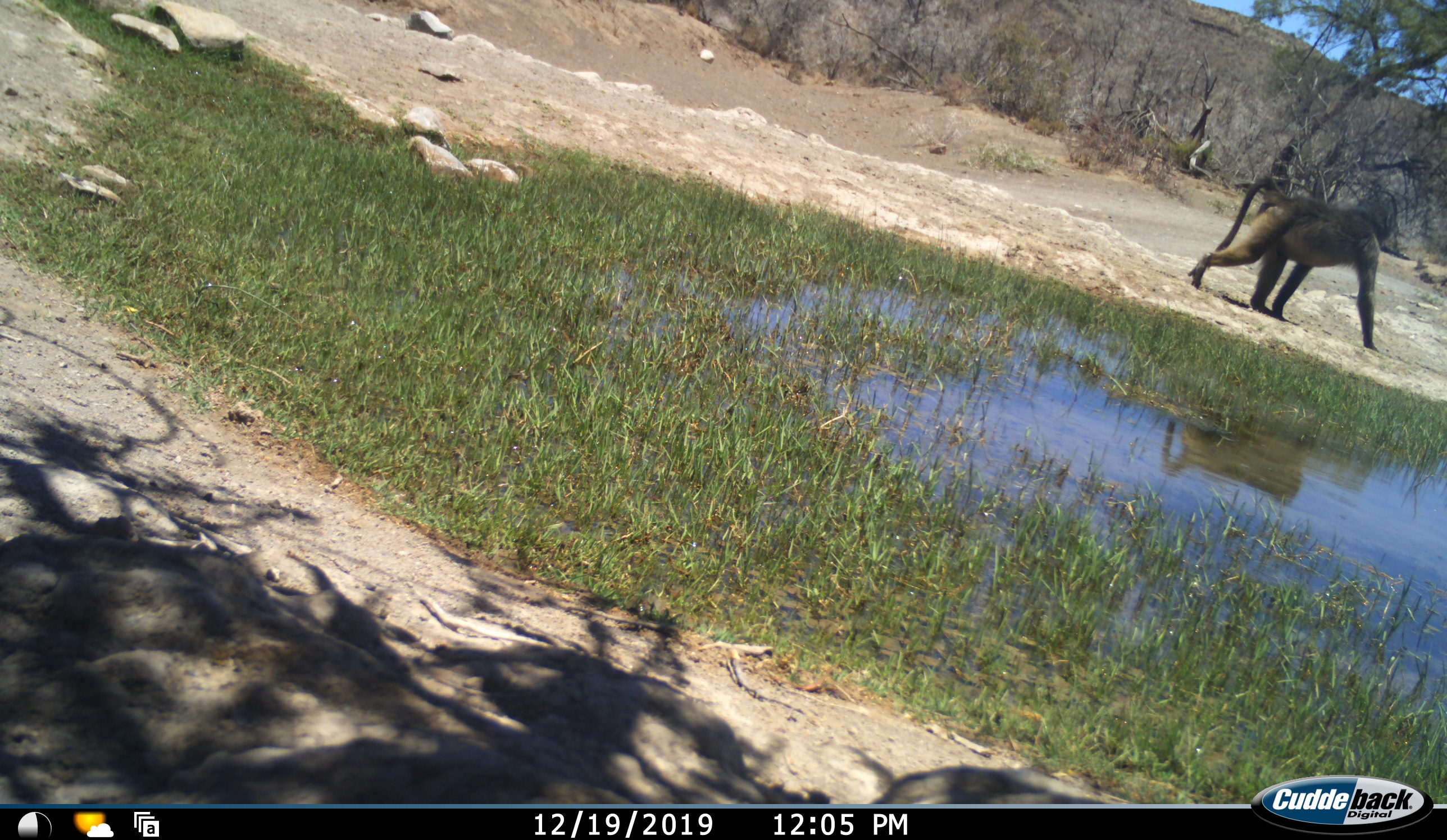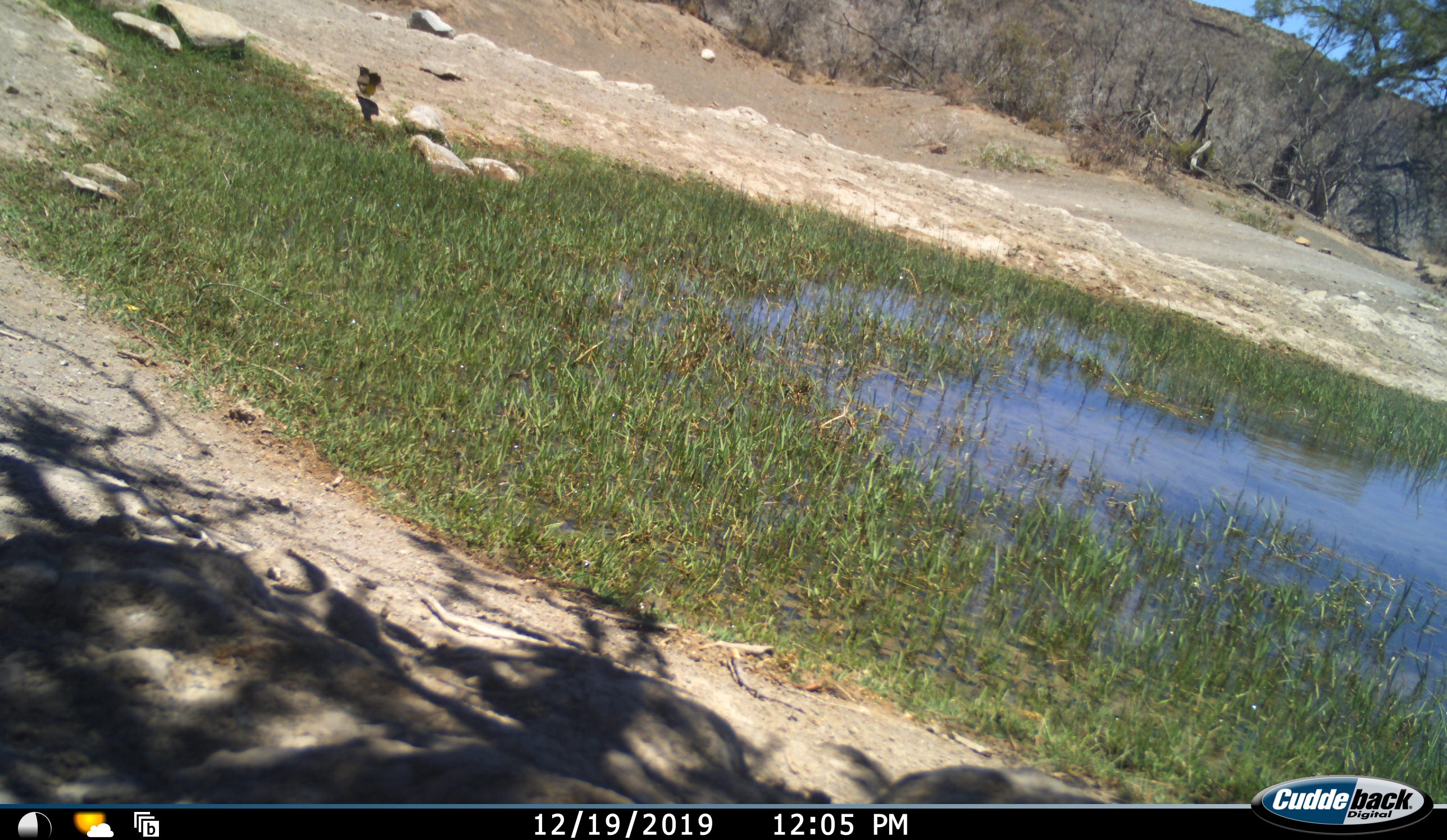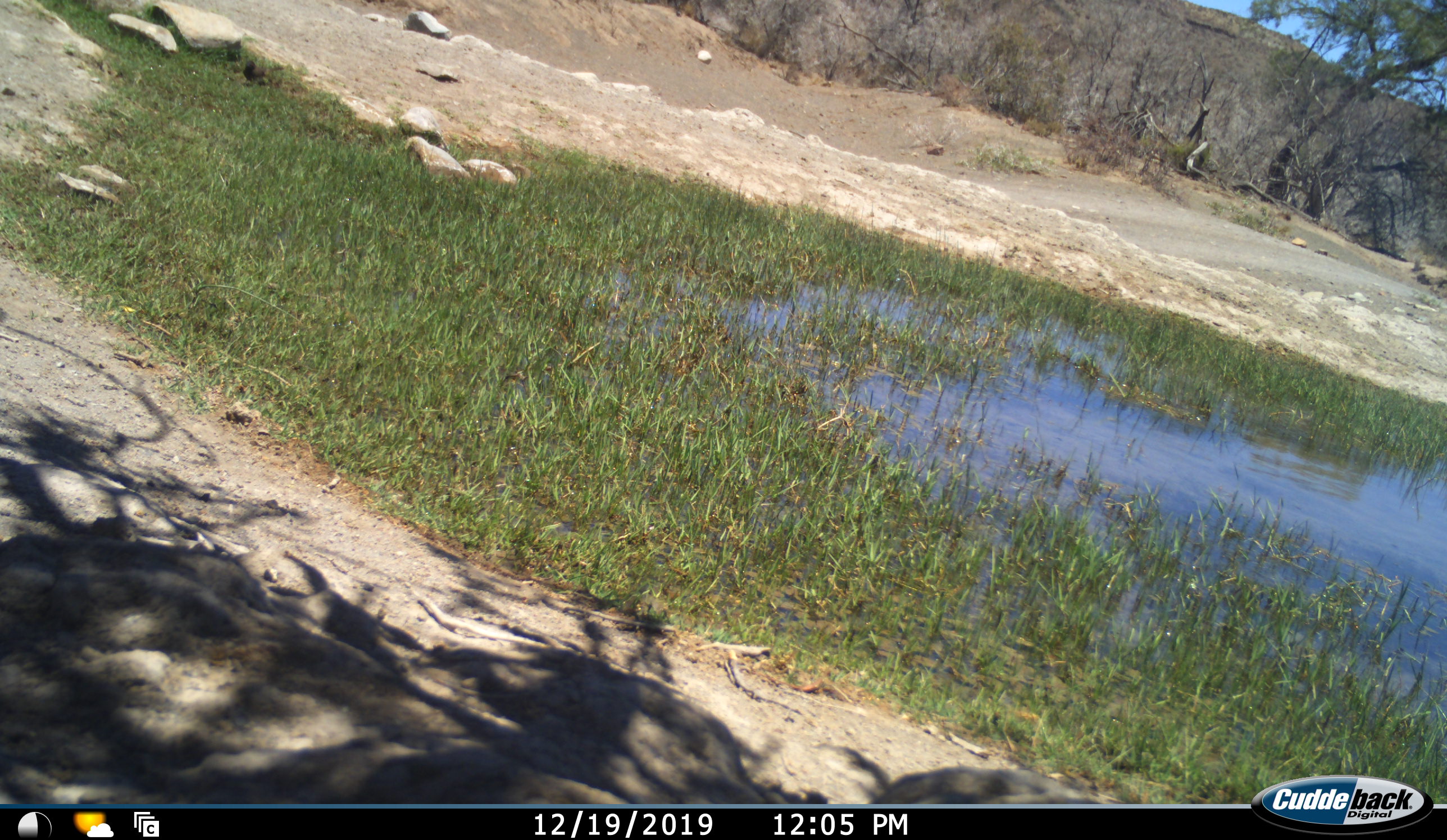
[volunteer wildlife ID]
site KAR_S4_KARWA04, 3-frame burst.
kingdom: Animalia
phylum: Chordata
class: Mammalia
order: Primates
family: Cercopithecidae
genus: Papio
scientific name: Papio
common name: baboon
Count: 1.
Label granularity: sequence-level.